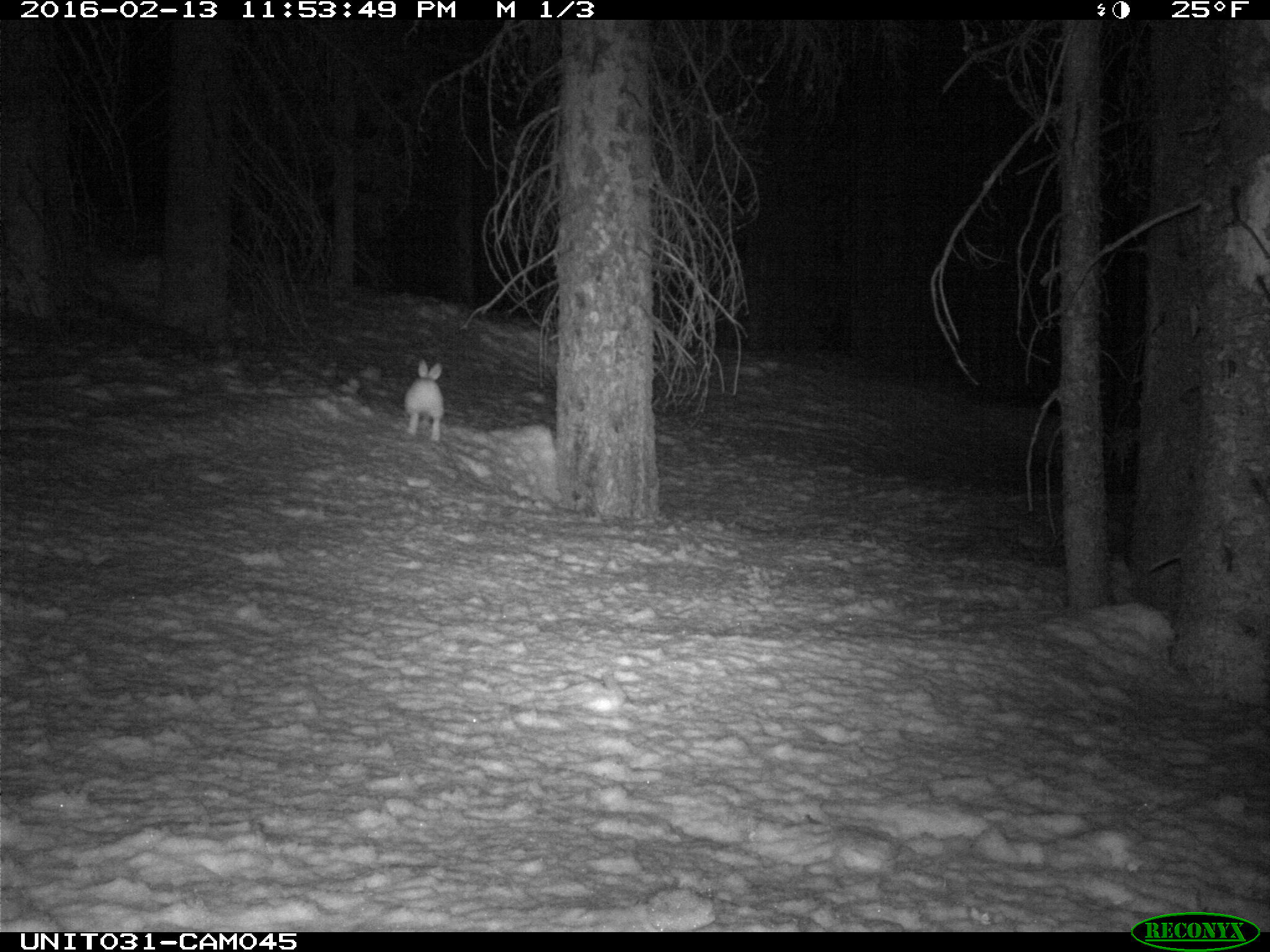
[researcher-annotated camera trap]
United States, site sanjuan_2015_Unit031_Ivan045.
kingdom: Animalia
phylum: Chordata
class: Mammalia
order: Lagomorpha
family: Leporidae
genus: Lepus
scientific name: Lepus americanus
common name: snowshoe hare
Lepus americanus (snowshoe hare).